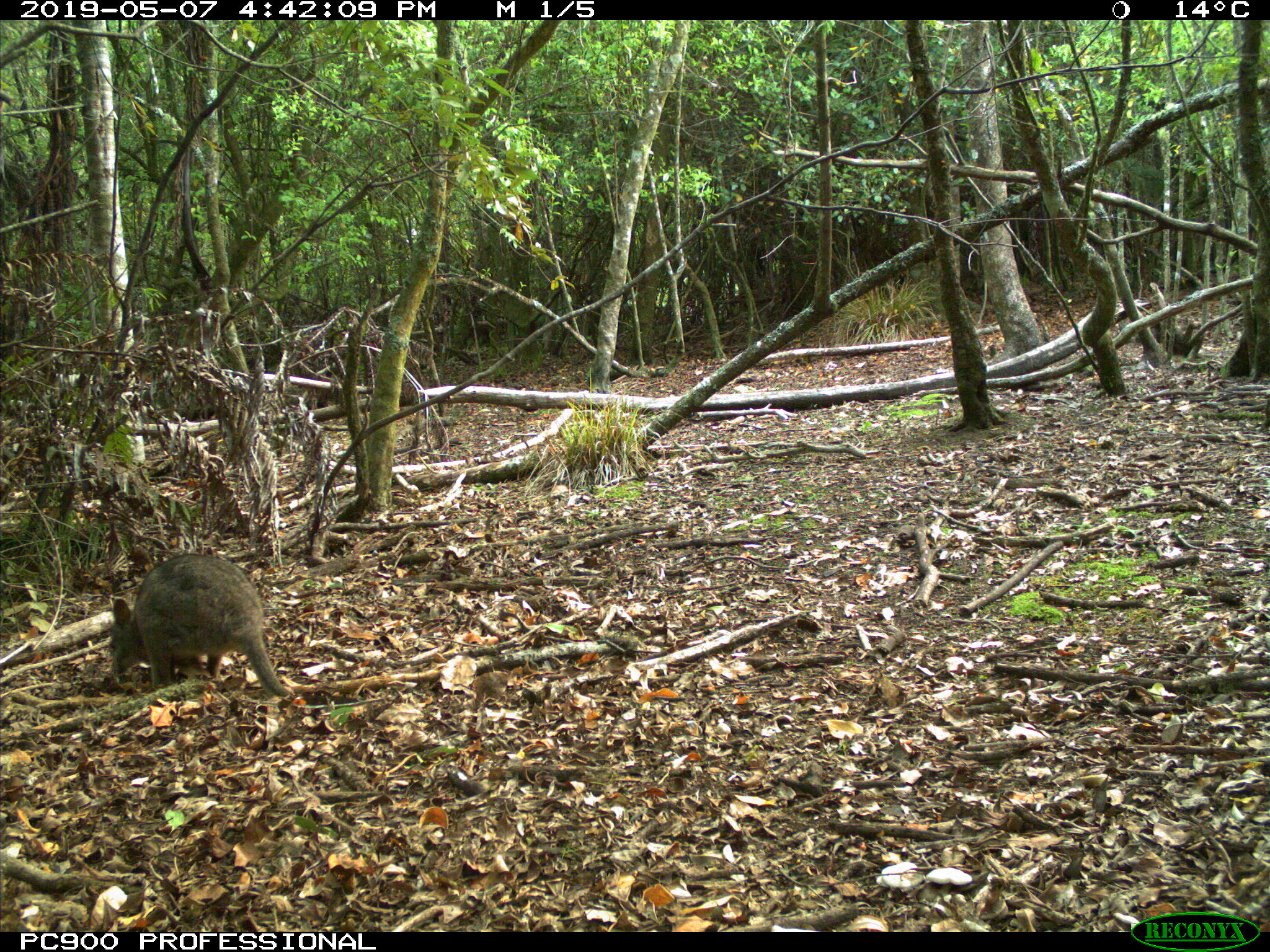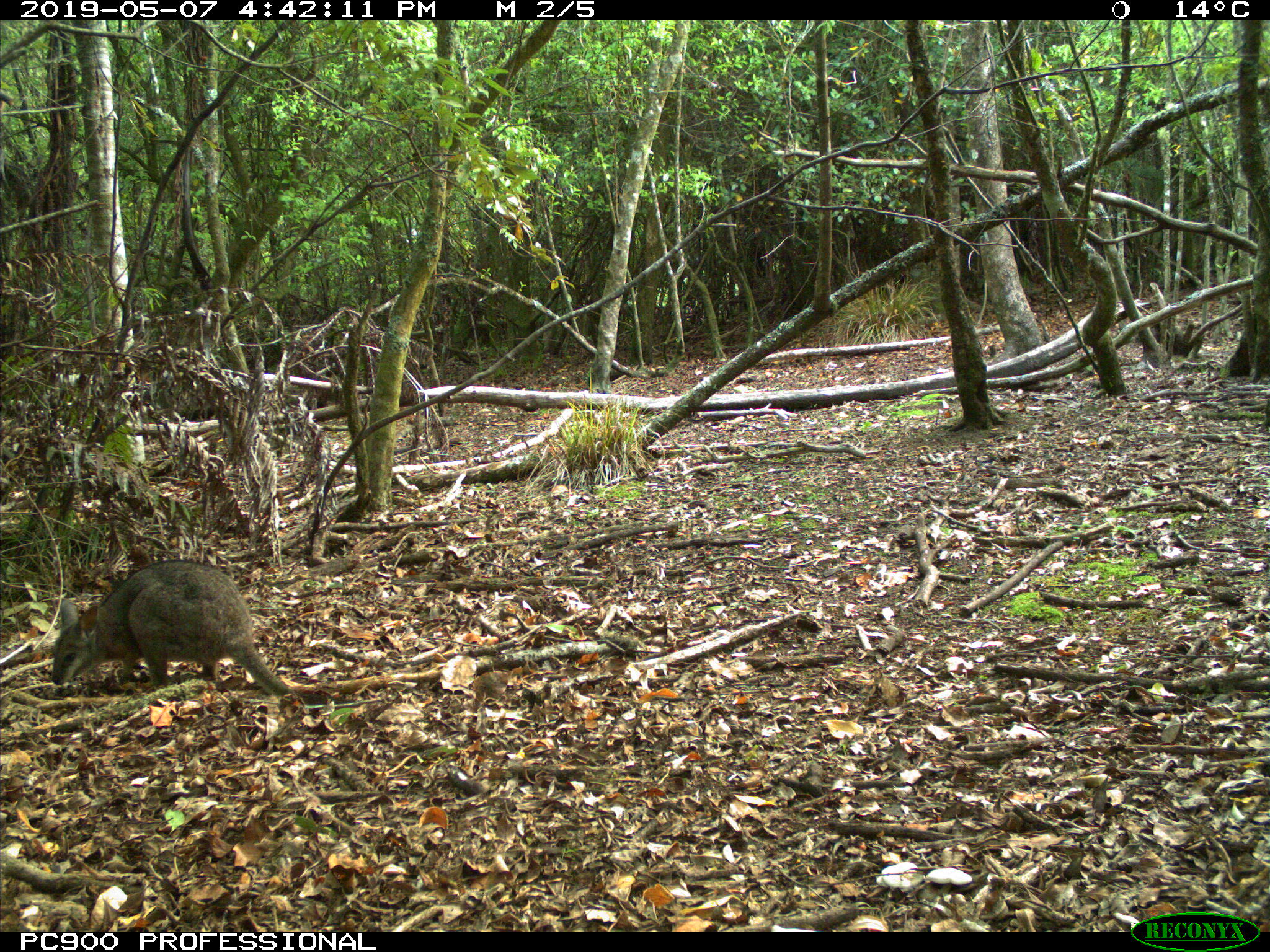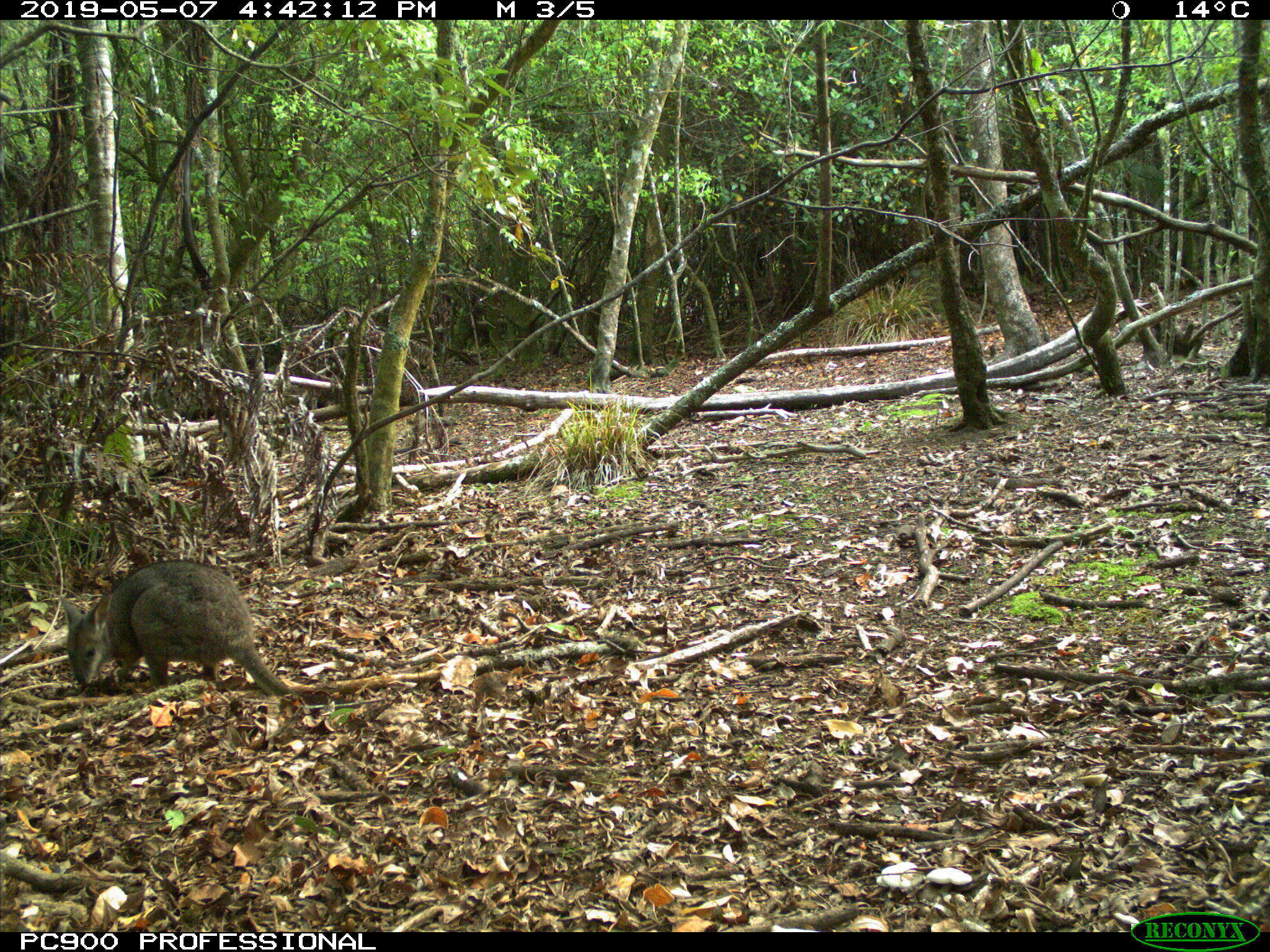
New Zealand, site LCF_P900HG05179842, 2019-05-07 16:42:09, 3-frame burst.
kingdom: Animalia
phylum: Chordata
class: Mammalia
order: Diprotodontia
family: Macropodidae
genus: Notamacropus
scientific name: Notamacropus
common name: wallaby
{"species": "wallaby (Notamacropus)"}